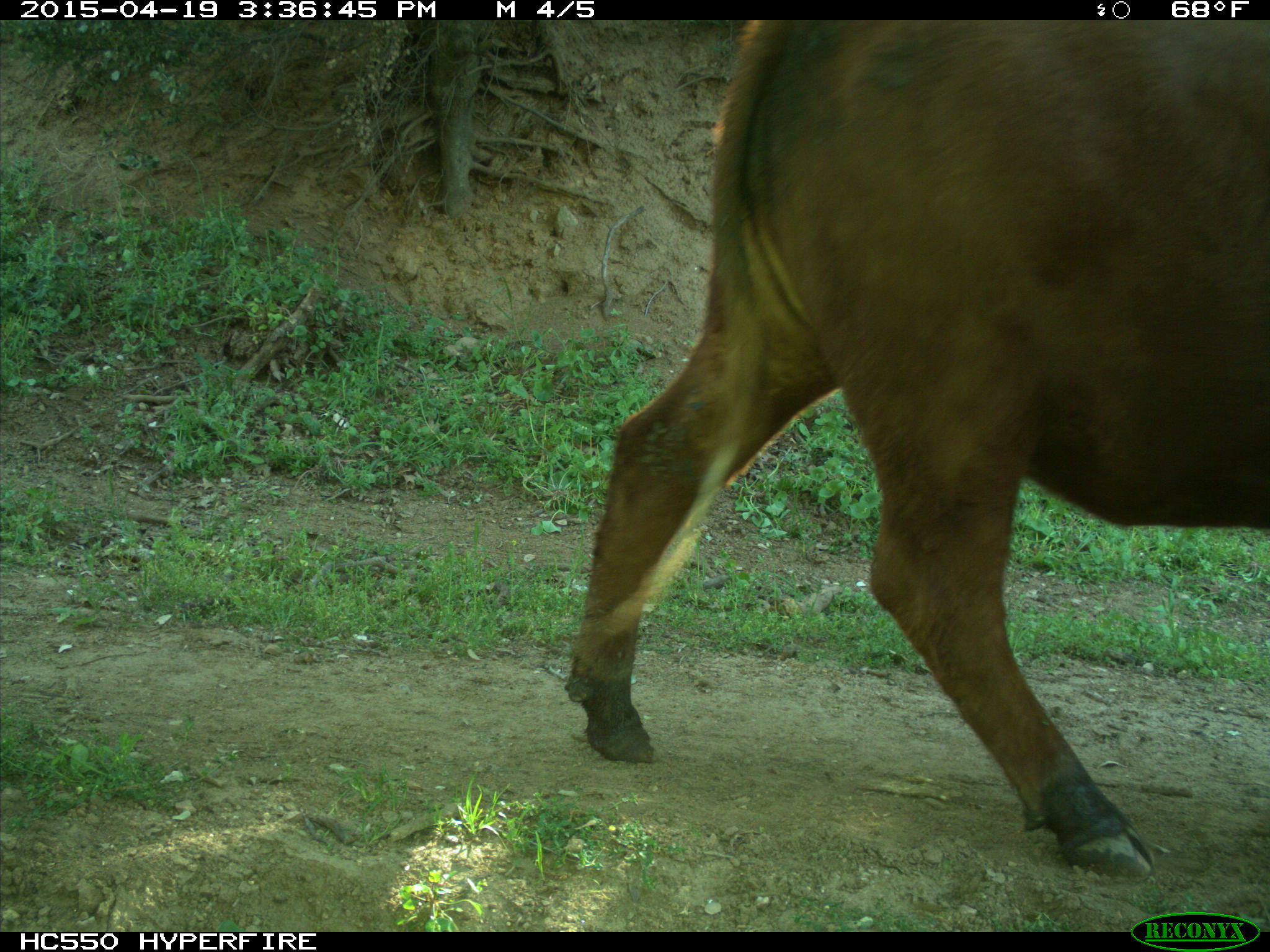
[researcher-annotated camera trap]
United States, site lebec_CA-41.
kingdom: Animalia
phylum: Chordata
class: Mammalia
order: Artiodactyla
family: Bovidae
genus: Bos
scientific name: Bos taurus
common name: domestic cow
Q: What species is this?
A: Bos taurus (domestic cow).